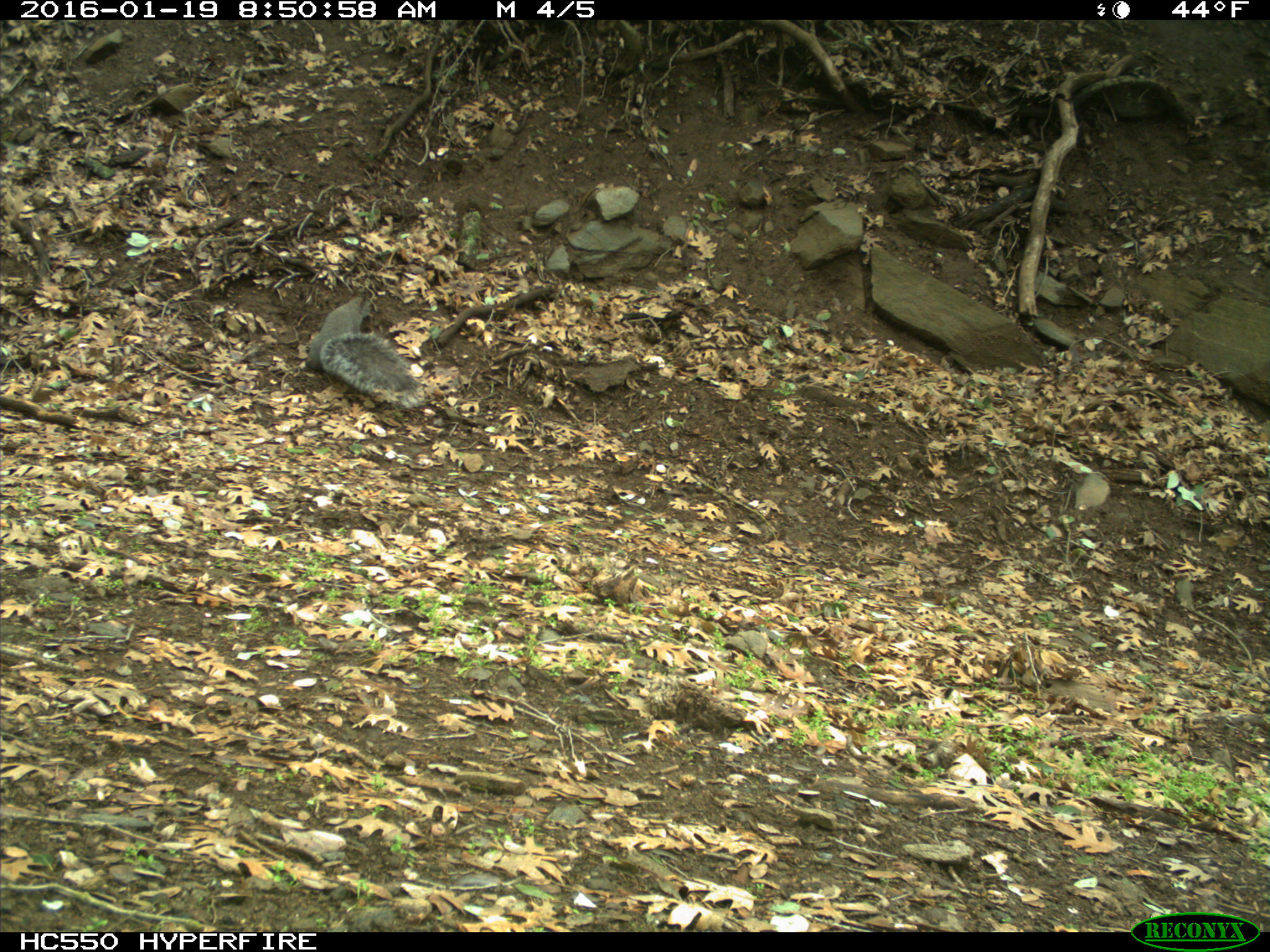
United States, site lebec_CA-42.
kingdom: Animalia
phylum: Chordata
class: Mammalia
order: Rodentia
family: Sciuridae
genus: Sciurus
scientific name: Sciurus carolinensis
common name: eastern gray squirrel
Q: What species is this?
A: Sciurus carolinensis (eastern gray squirrel).